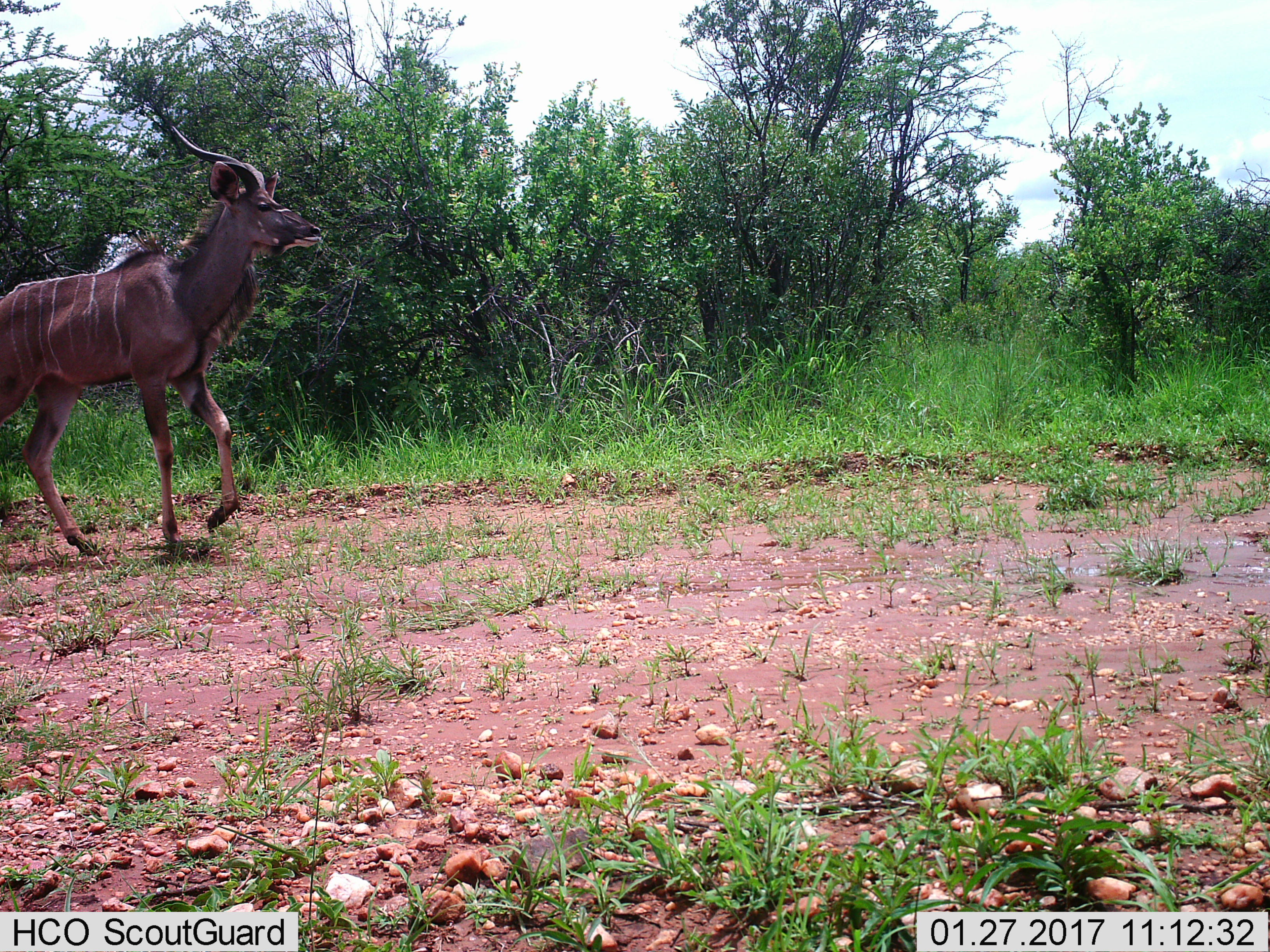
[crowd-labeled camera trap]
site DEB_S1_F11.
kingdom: Animalia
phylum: Chordata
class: Mammalia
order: Artiodactyla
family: Bovidae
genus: Tragelaphus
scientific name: Tragelaphus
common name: kudu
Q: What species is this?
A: Kudu (Tragelaphus).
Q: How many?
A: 1.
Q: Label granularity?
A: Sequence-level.